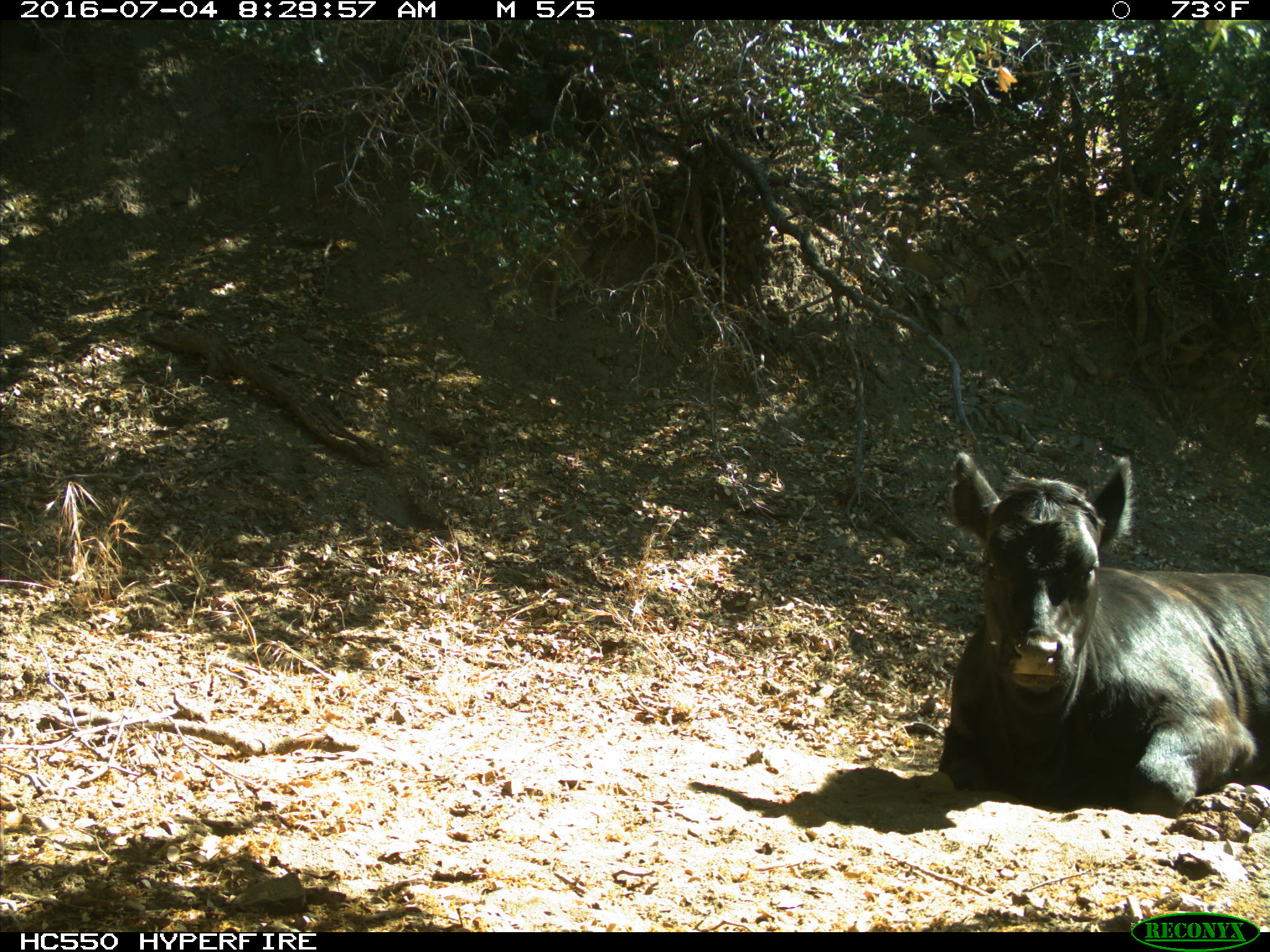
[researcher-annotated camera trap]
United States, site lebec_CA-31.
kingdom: Animalia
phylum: Chordata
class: Mammalia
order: Artiodactyla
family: Bovidae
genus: Bos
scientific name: Bos taurus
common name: domestic cow